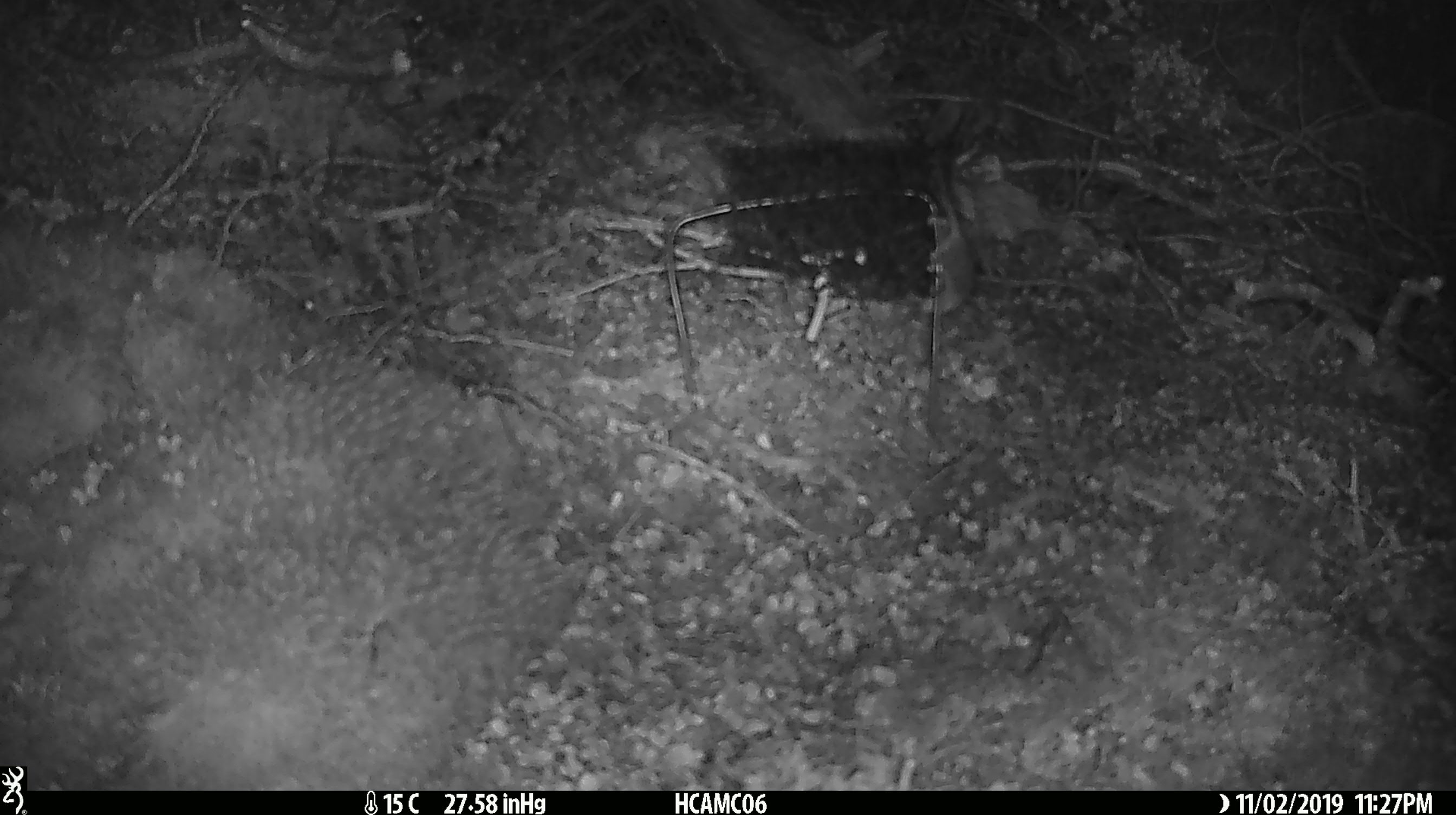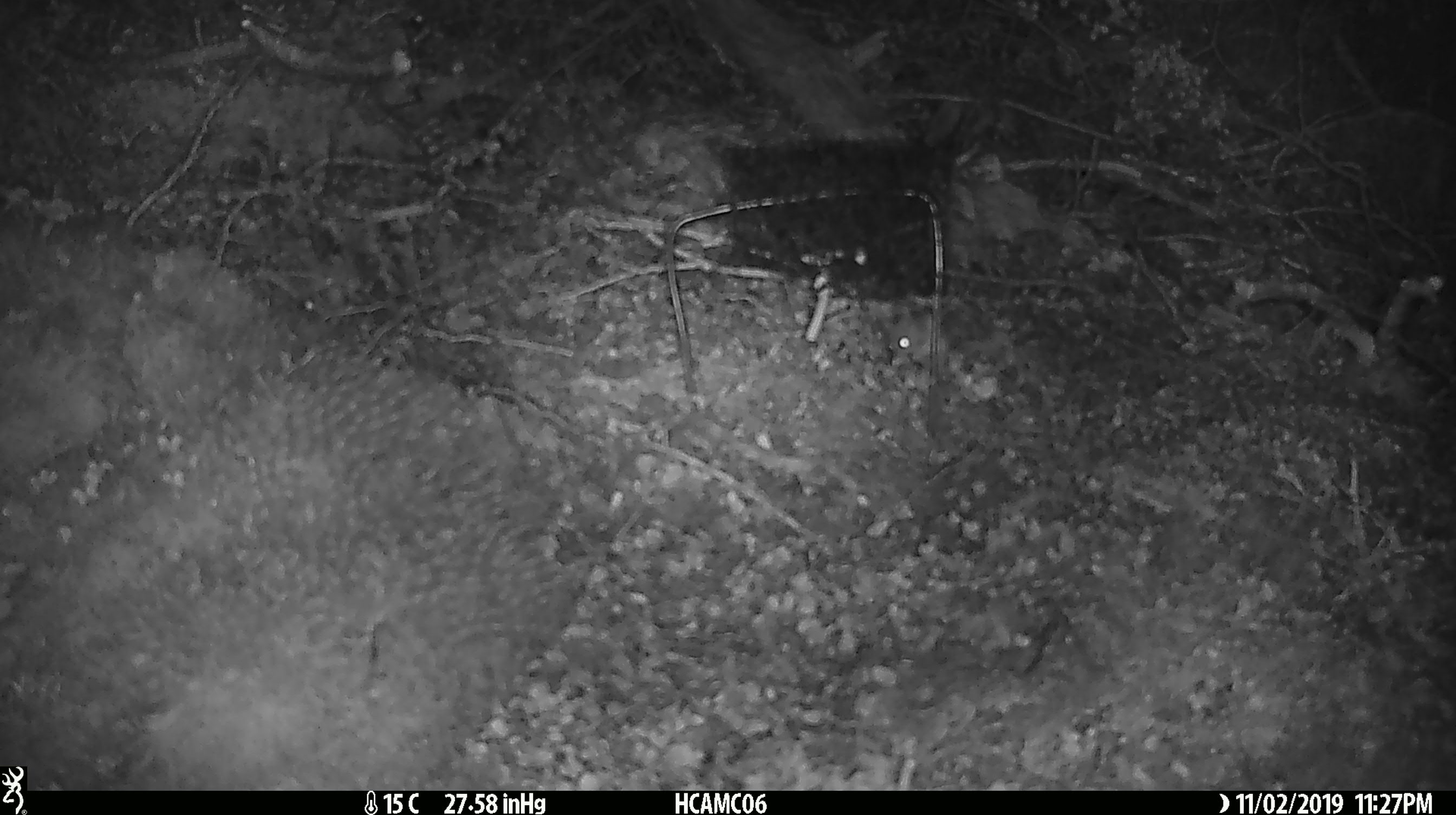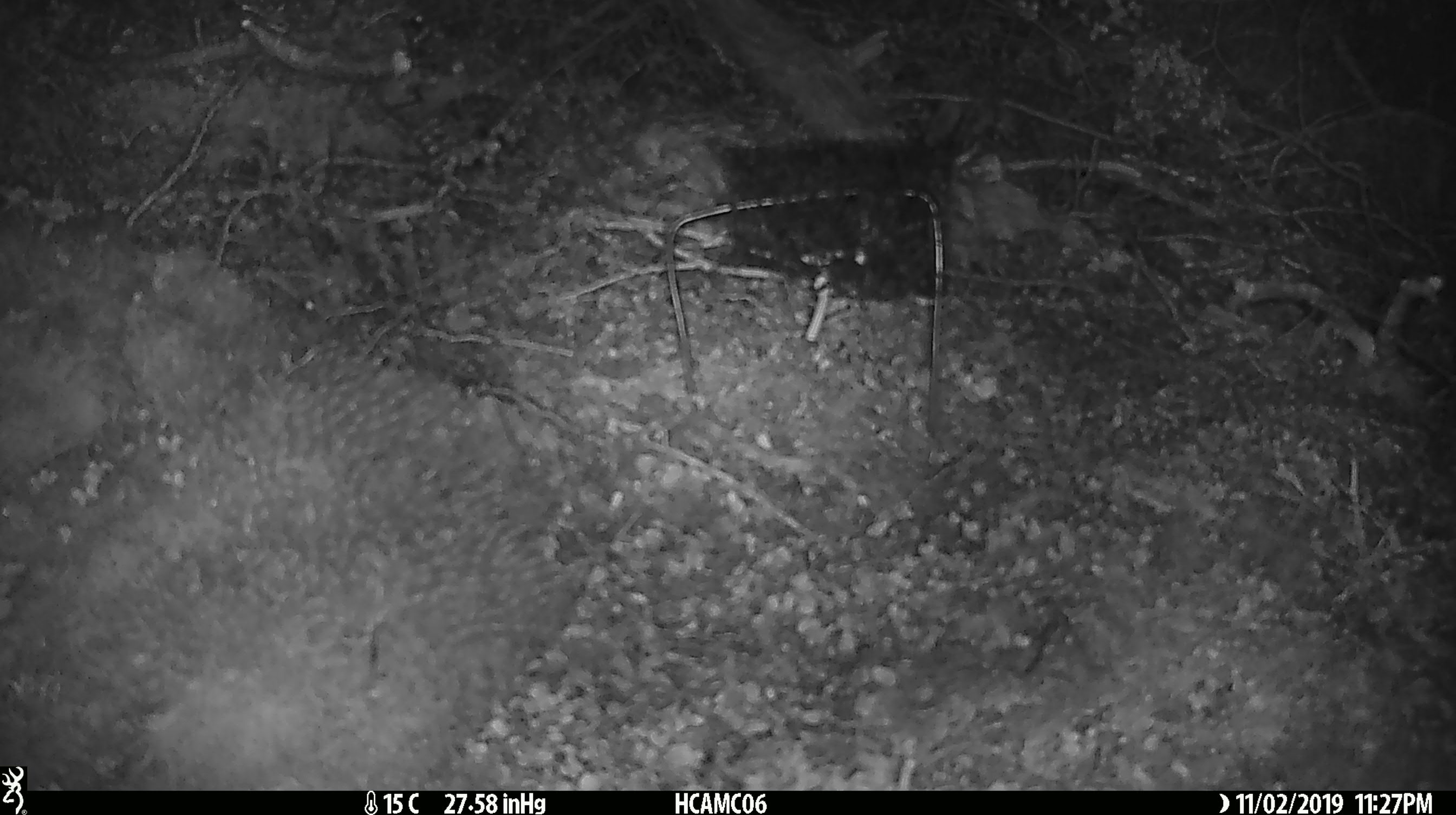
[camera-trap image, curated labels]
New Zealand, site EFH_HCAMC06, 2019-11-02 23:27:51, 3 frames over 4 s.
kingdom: Animalia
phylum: Chordata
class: Mammalia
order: Rodentia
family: Muridae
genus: Mus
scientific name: Mus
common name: mouse